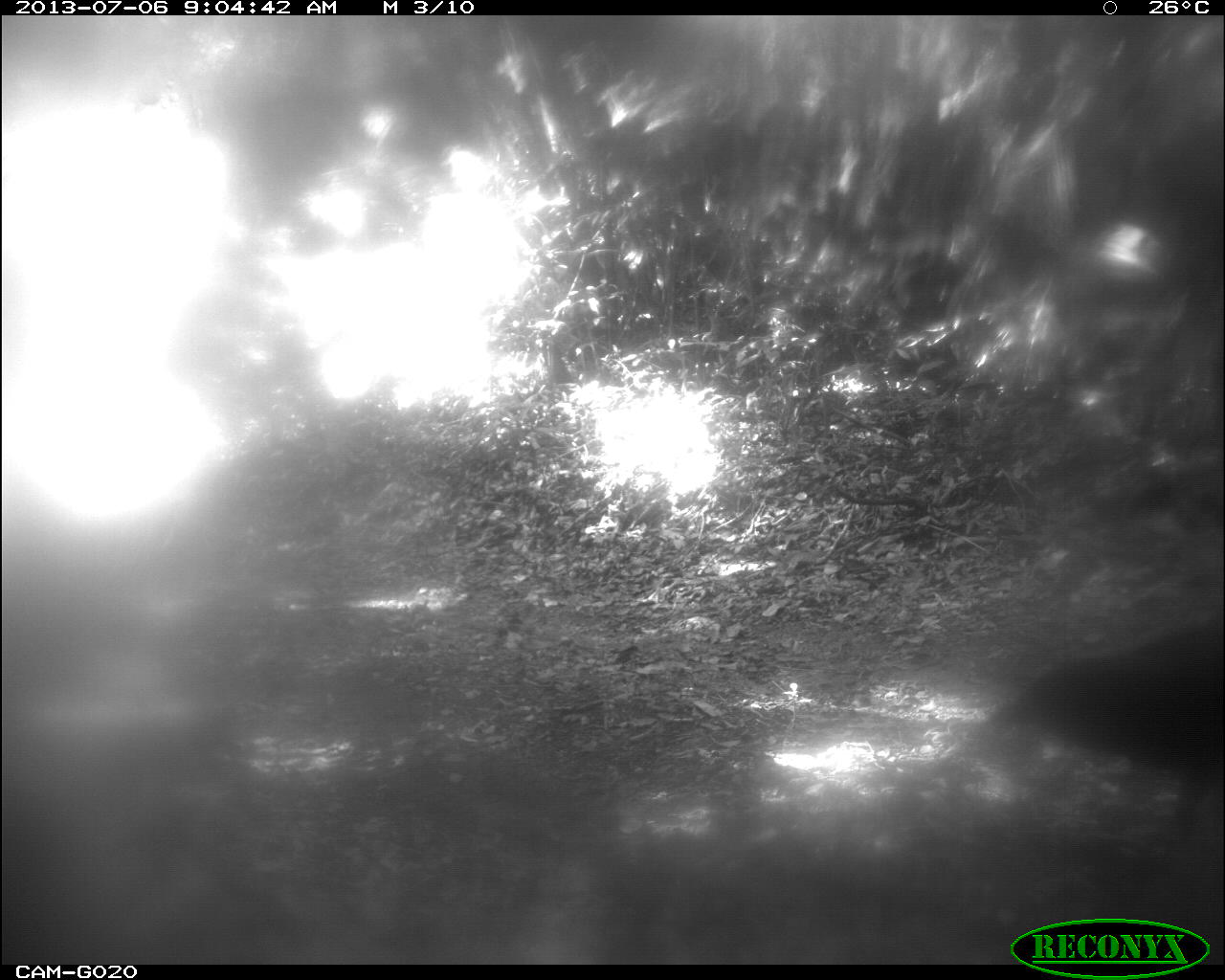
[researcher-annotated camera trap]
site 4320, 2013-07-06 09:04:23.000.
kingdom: Animalia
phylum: Chordata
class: Aves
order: Galliformes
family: Cracidae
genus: Crax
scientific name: Crax rubra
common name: great curassow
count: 1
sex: male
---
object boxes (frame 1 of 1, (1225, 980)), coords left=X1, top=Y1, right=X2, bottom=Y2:
crax rubra: left=984, top=621, right=1225, bottom=843